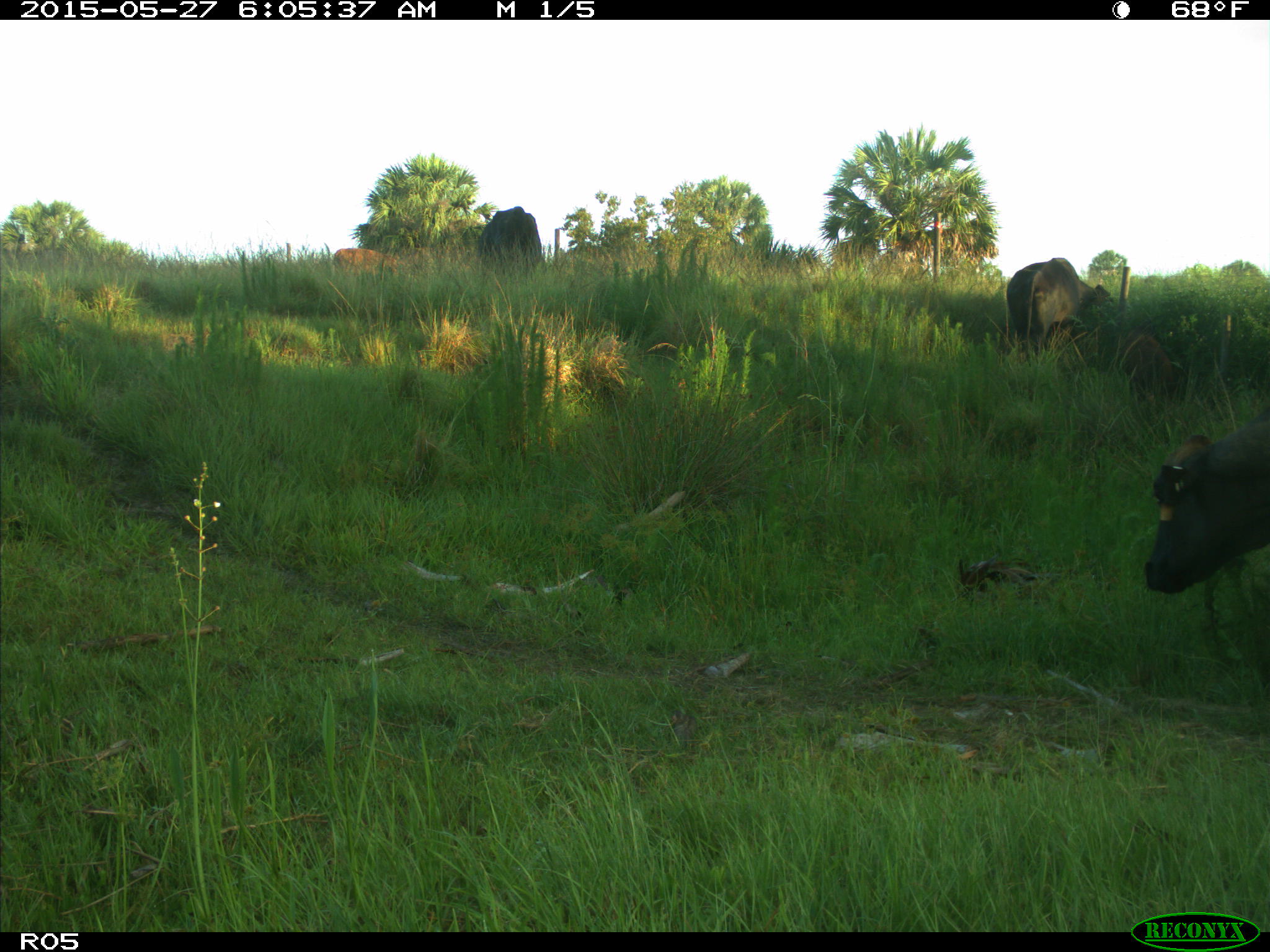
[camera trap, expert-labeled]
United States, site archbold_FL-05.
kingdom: Animalia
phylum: Chordata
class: Mammalia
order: Artiodactyla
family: Bovidae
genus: Bos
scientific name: Bos taurus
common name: domestic cow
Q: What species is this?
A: Bos taurus (domestic cow).